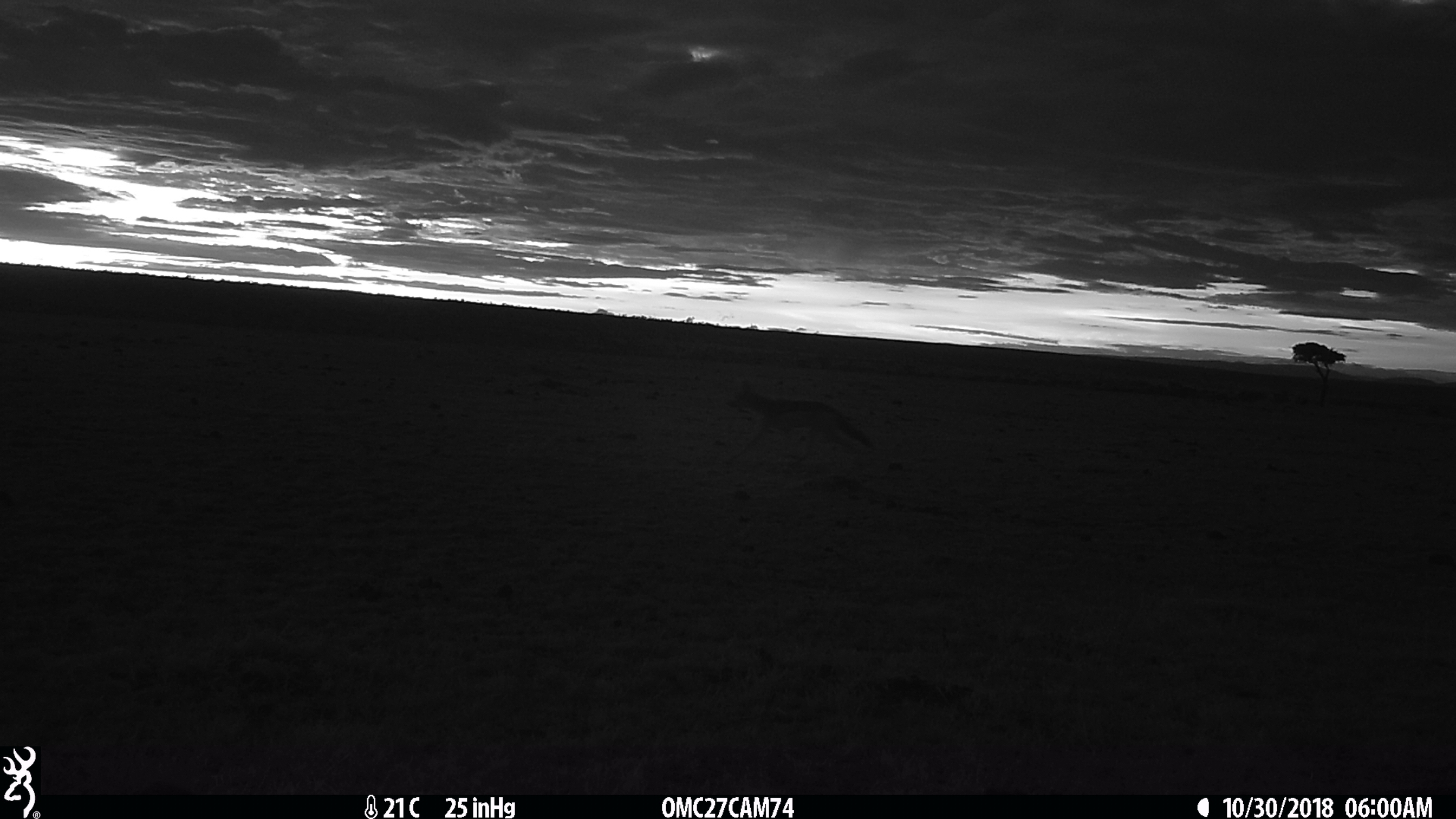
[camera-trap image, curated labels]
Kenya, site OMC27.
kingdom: Animalia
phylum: Chordata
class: Mammalia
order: Carnivora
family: Canidae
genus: Lupulella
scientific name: Lupulella mesomelas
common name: black-backed jackal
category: jackal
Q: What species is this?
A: Jackal (black-backed jackal) (Lupulella mesomelas).